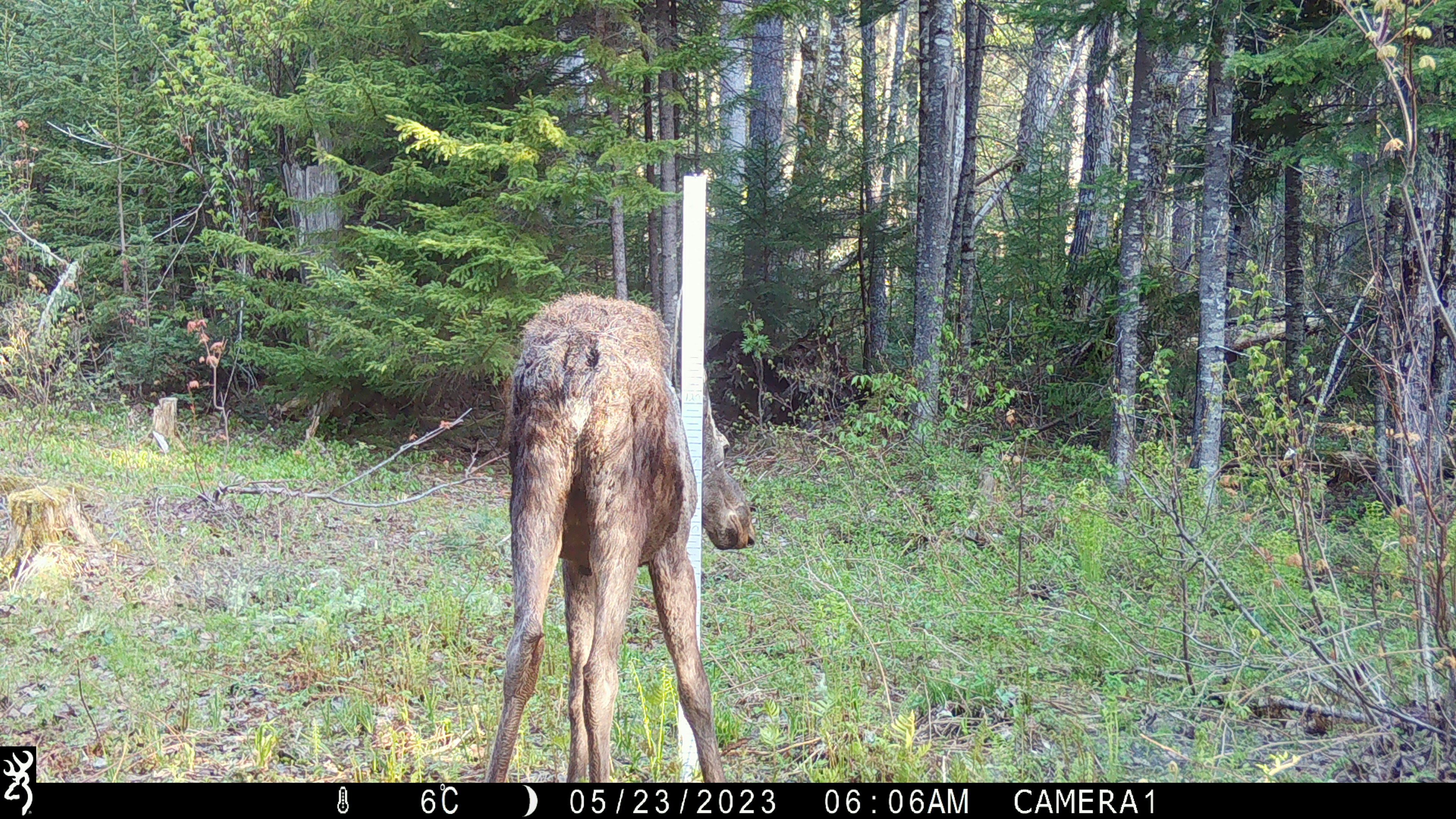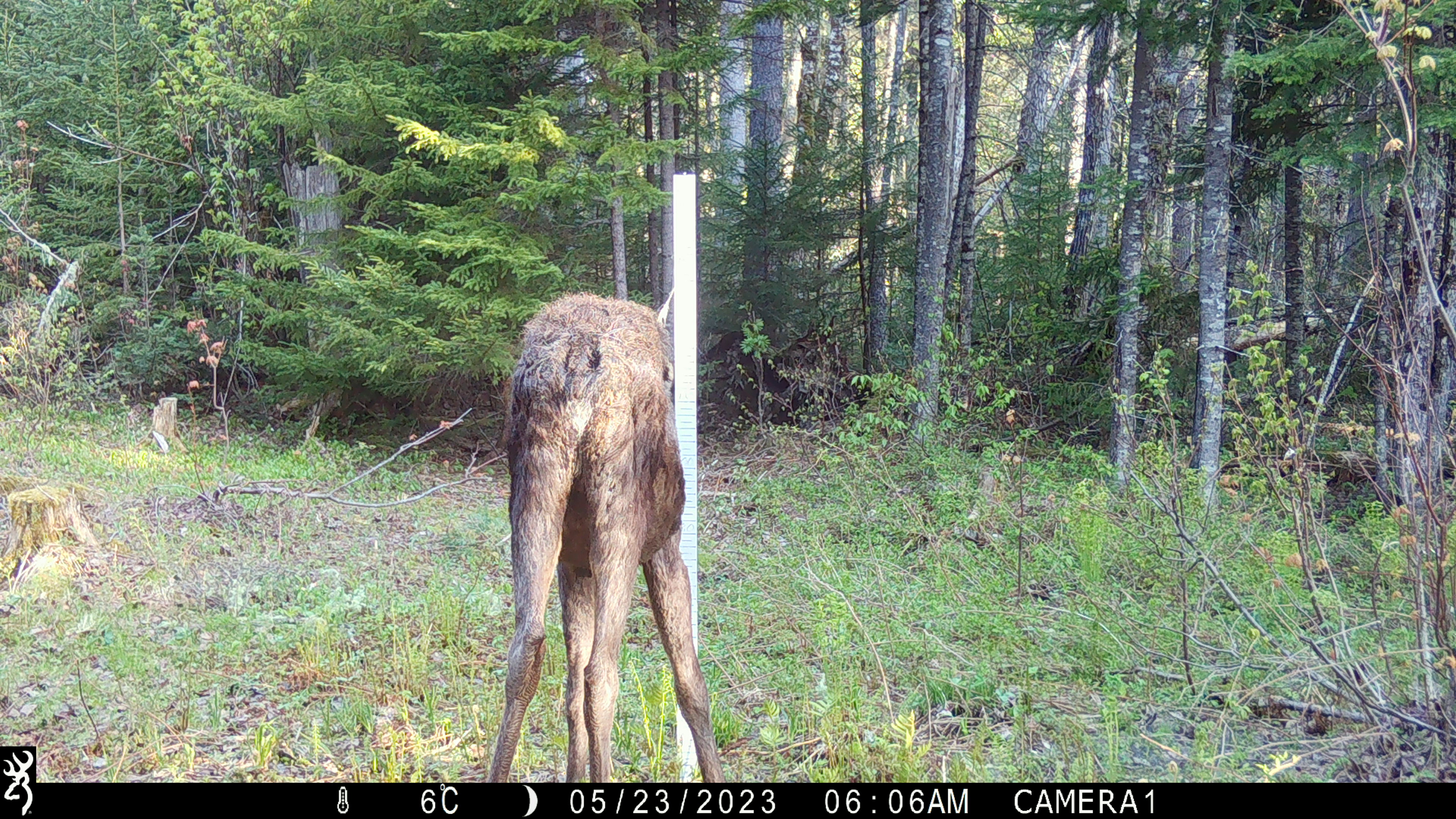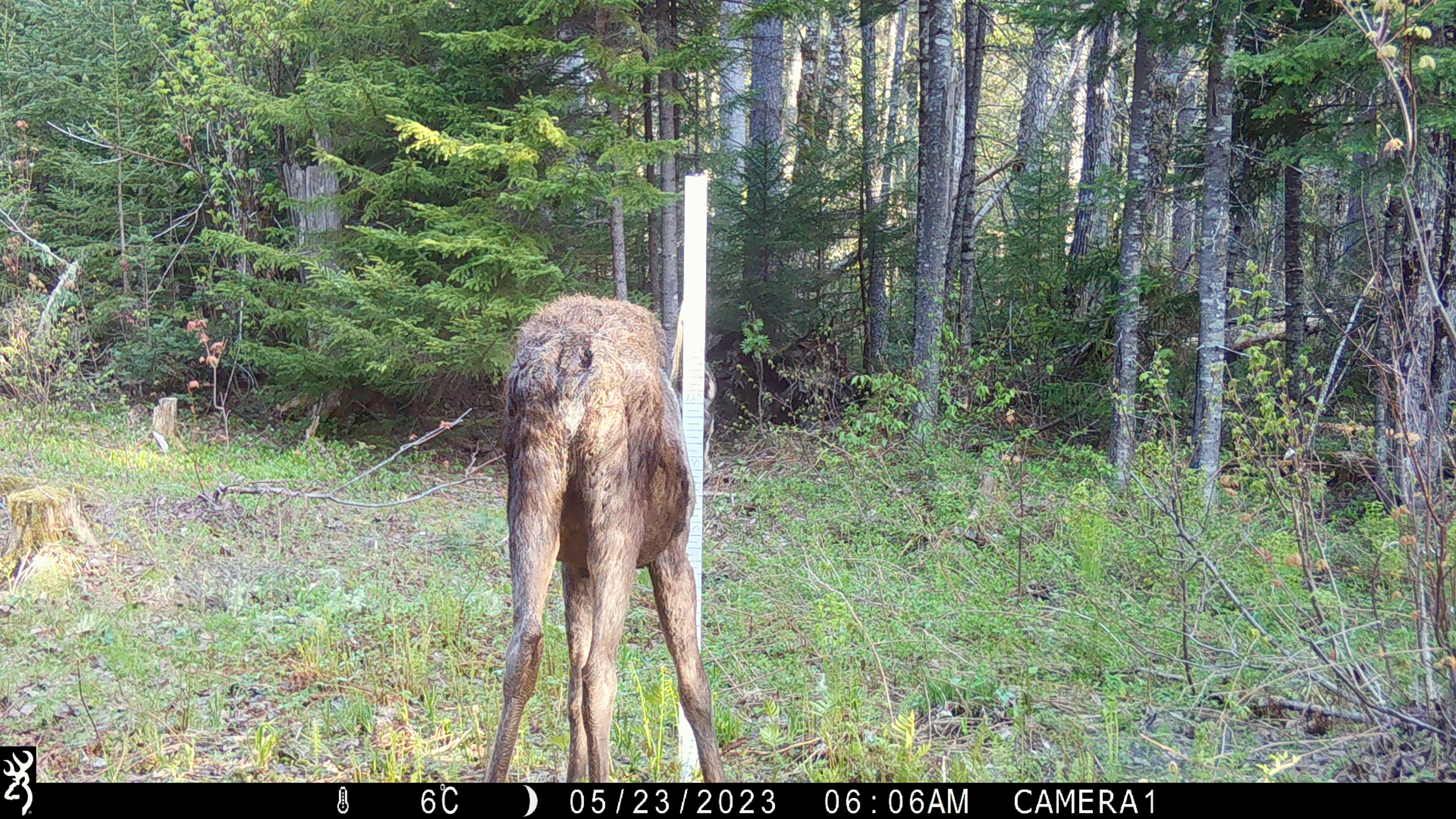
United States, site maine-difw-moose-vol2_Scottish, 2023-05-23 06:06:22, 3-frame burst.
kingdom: Animalia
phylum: Chordata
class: Mammalia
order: Artiodactyla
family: Cervidae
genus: Alces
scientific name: Alces alces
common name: moose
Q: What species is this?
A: Moose (Alces alces).